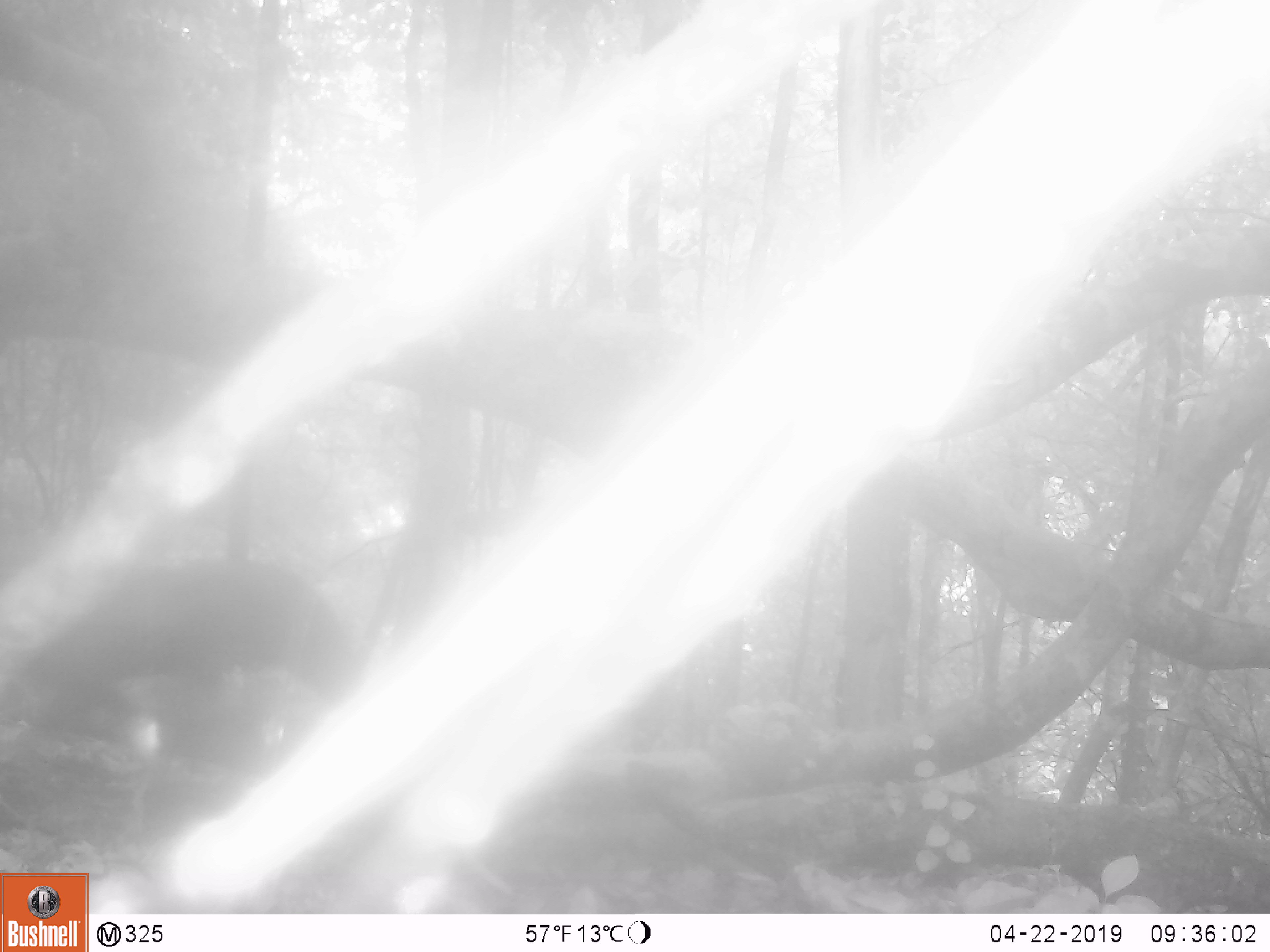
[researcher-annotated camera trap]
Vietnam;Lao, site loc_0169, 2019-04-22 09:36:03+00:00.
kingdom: Animalia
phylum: Chordata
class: Aves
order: Galliformes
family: Phasianidae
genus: Rheinardia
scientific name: Rheinardia ocellata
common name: crested argus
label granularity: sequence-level